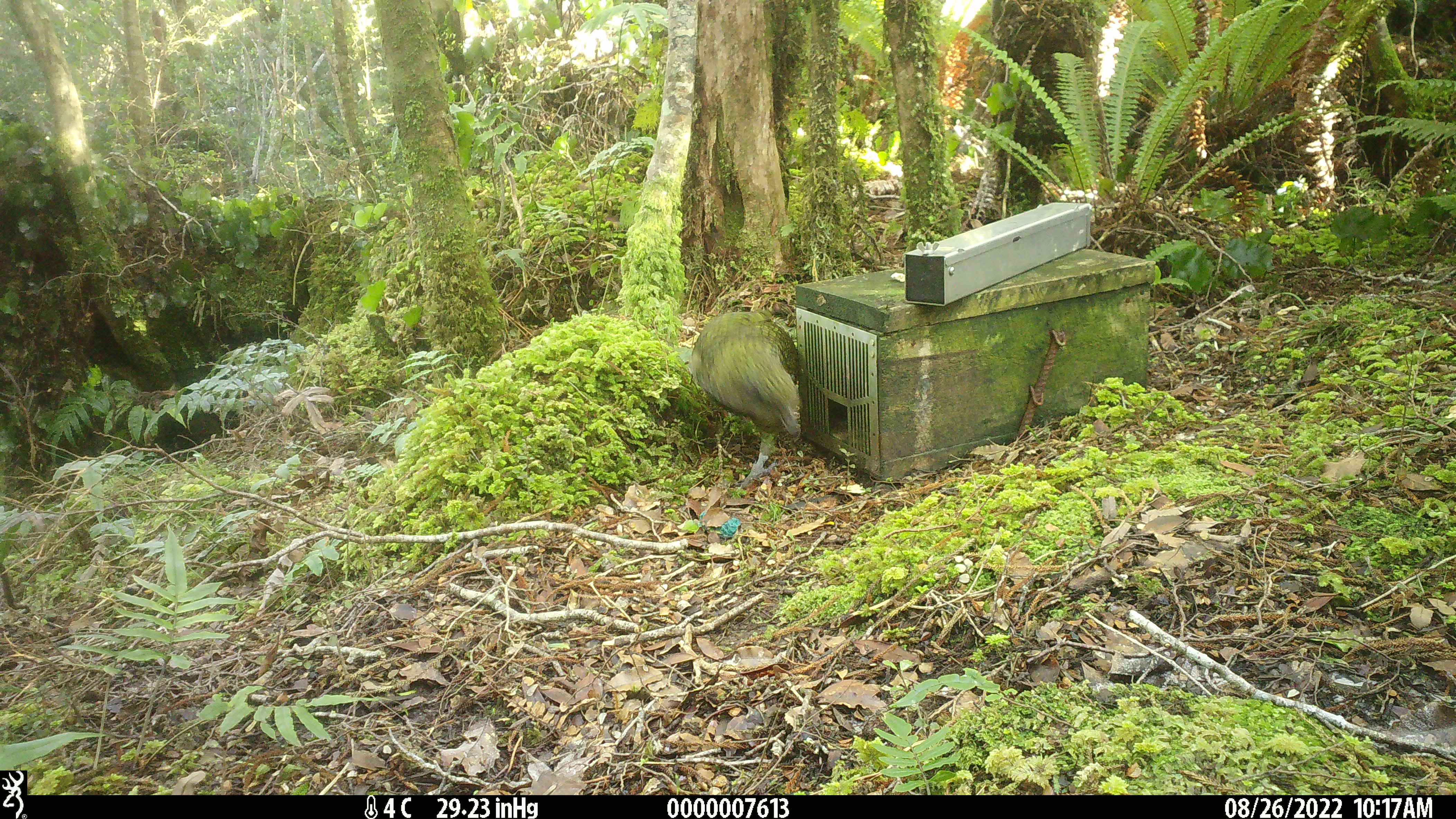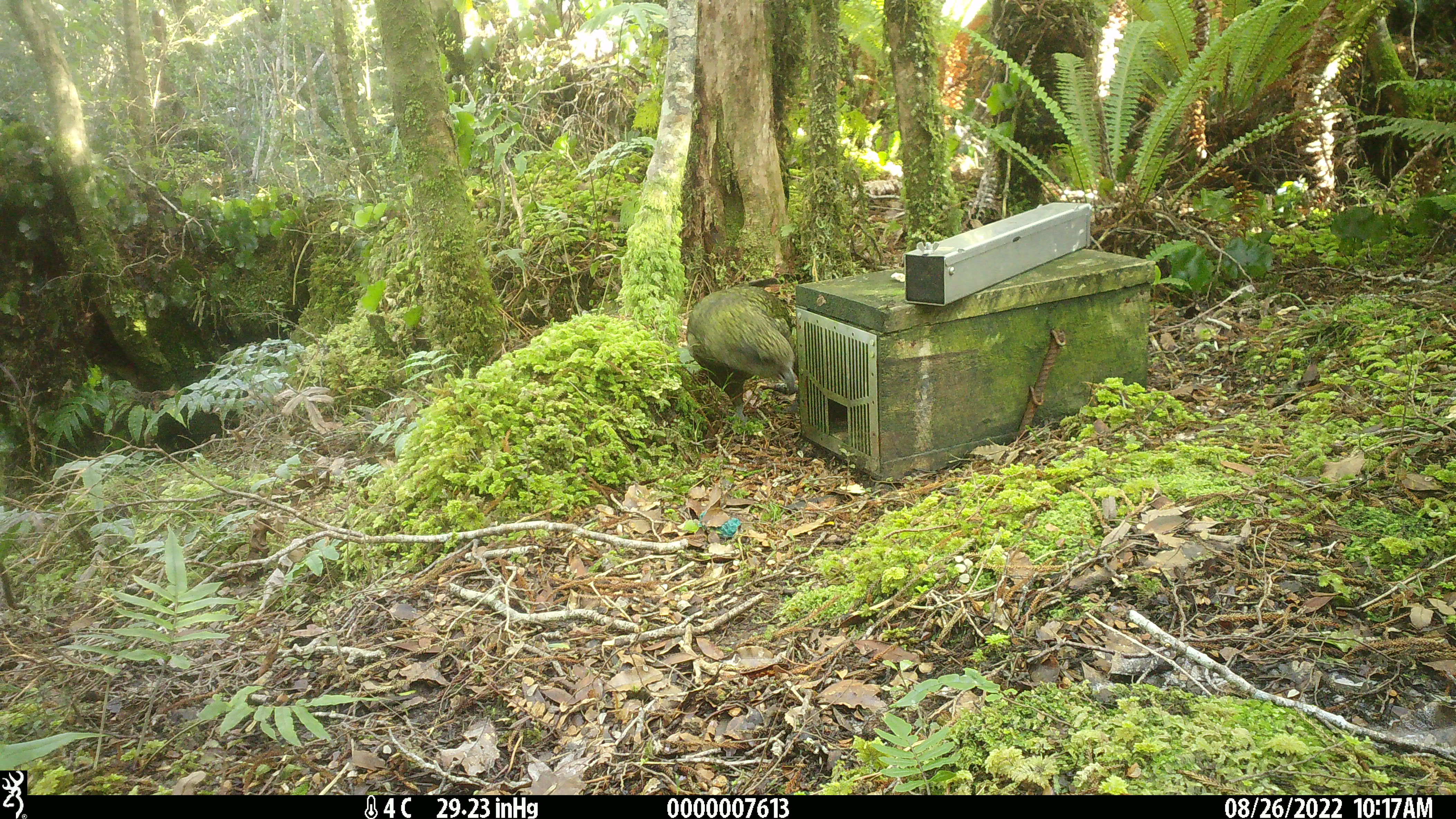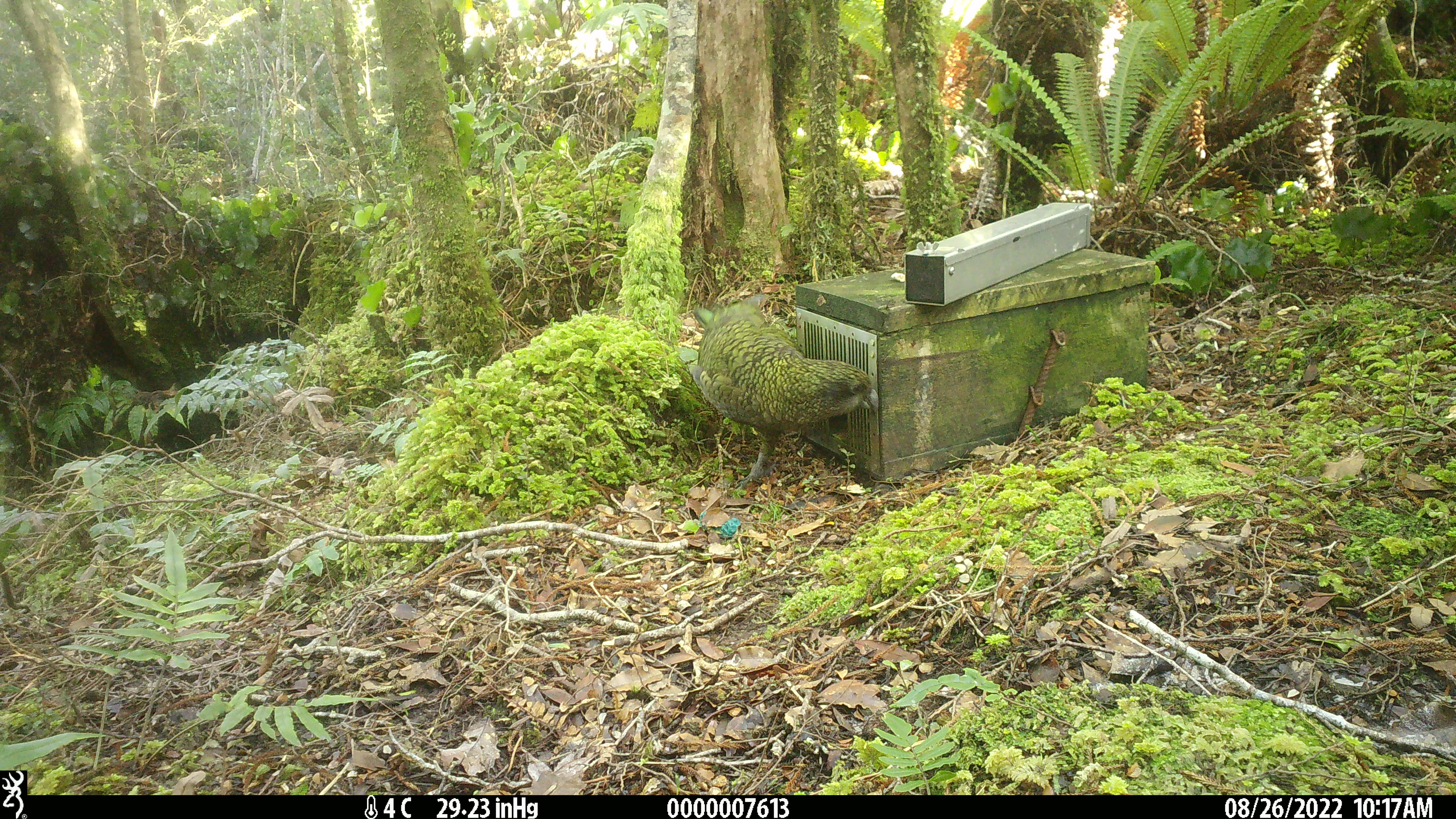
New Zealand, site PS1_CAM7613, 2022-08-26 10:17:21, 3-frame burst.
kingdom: Animalia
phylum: Chordata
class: Aves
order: Psittaciformes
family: Strigopidae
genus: Nestor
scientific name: Nestor notabilis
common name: kea